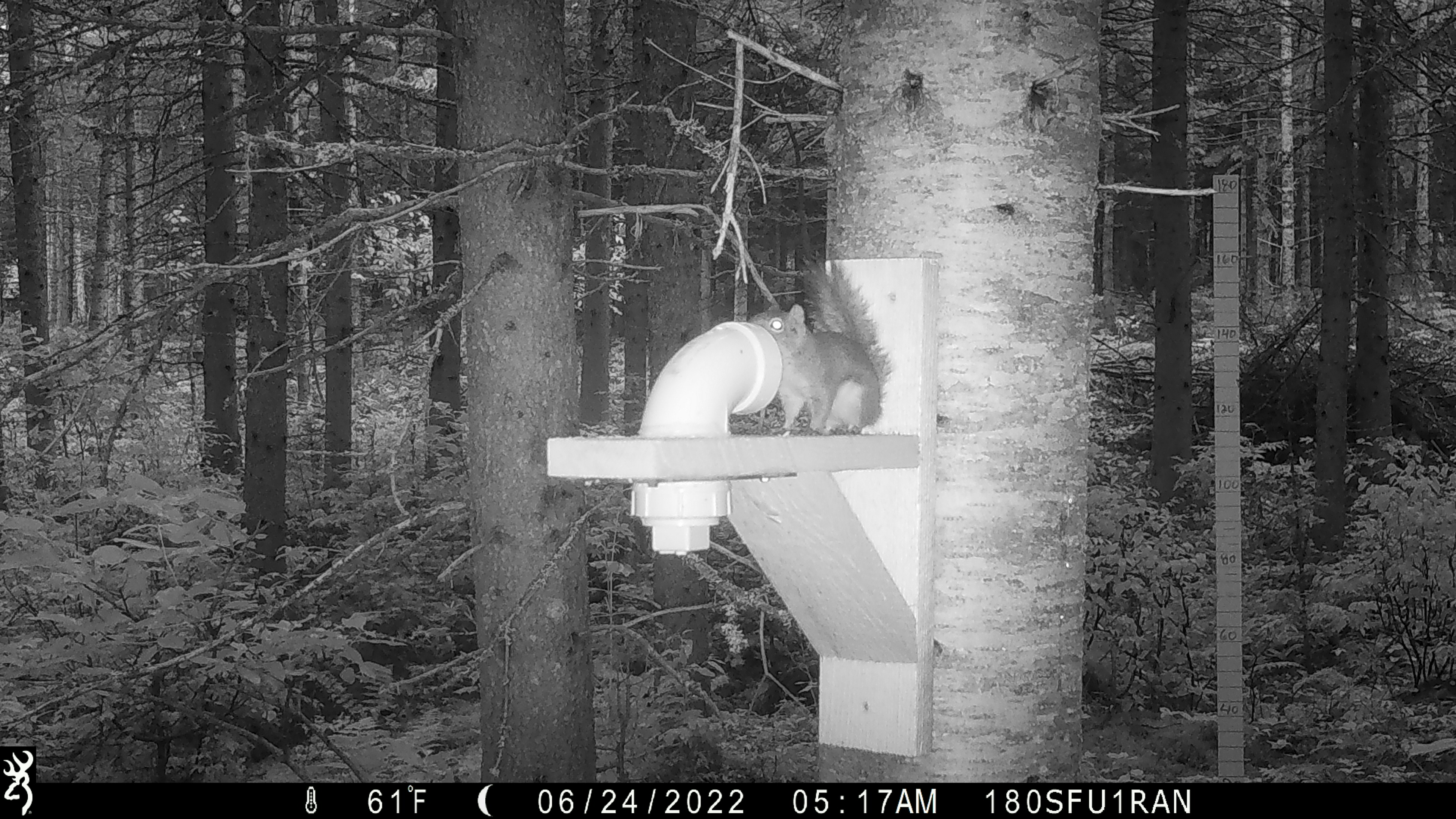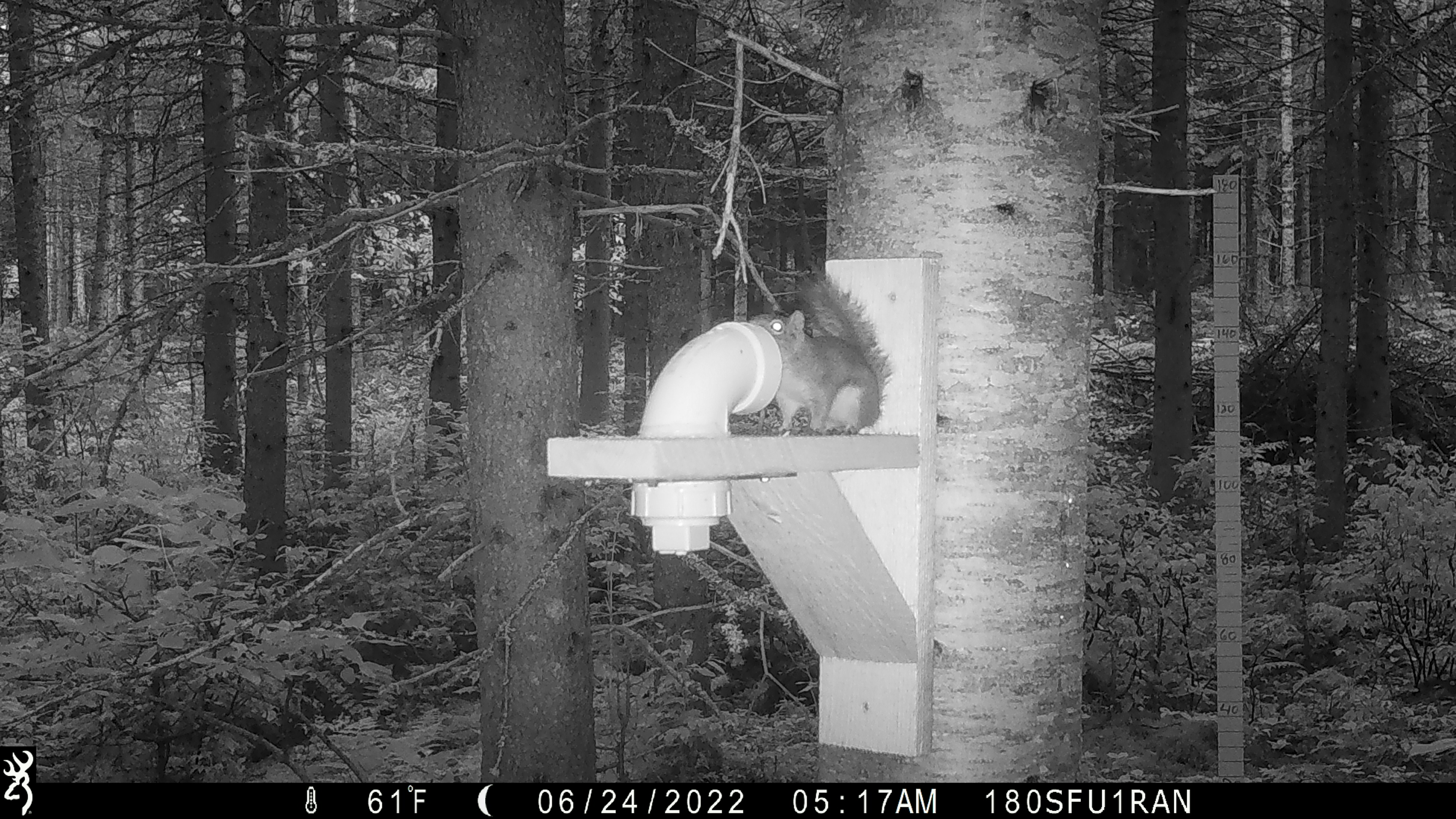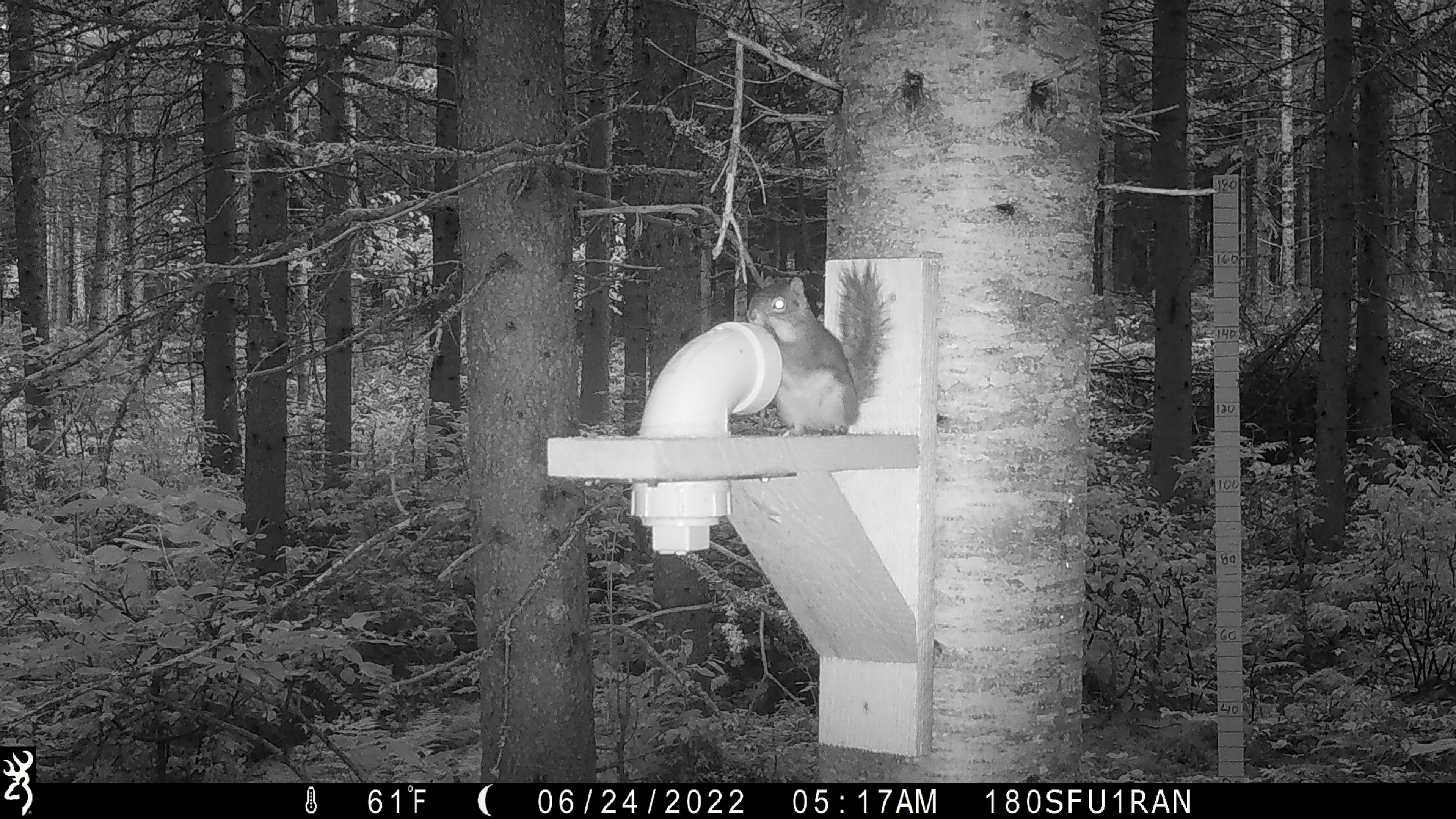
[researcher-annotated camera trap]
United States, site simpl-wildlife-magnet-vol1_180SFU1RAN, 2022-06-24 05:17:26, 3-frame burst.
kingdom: Animalia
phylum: Chordata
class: Mammalia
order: Rodentia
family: Sciuridae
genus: Tamiasciurus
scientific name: Tamiasciurus hudsonicus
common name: red squirrel